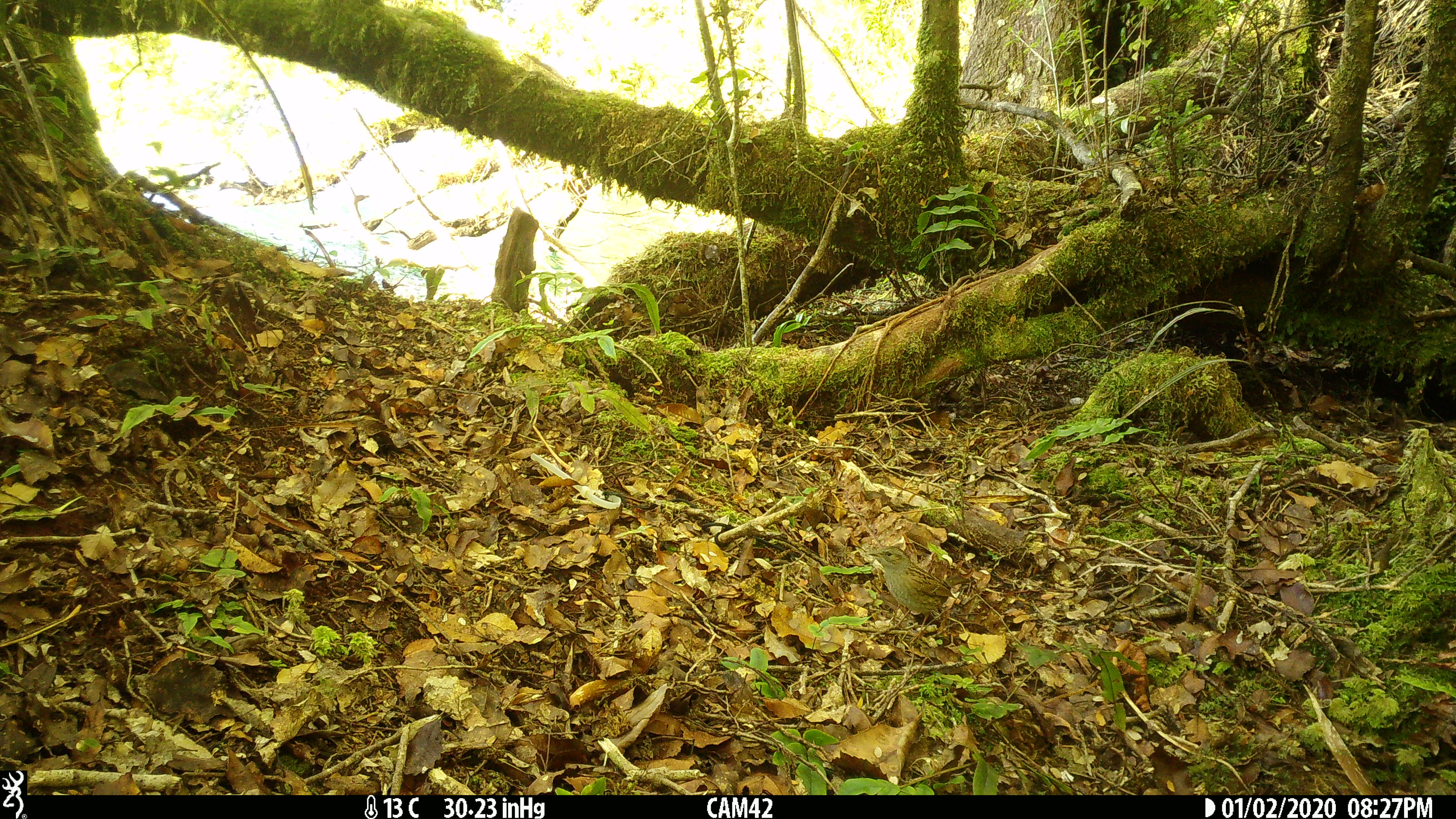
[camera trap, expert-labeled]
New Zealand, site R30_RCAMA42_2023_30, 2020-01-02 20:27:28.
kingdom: Animalia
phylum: Chordata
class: Aves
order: Passeriformes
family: Prunellidae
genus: Prunella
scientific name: Prunella modularis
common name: dunnock